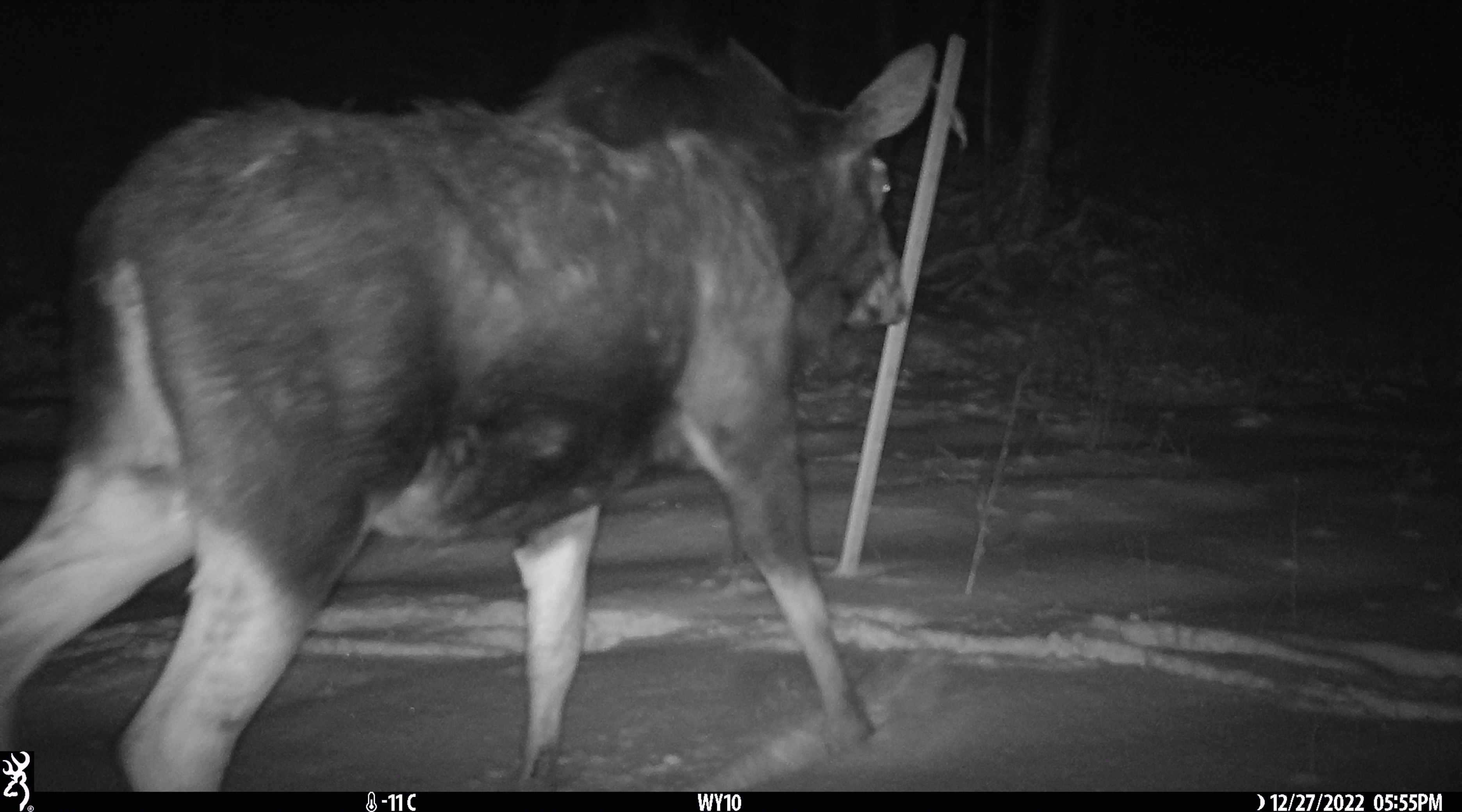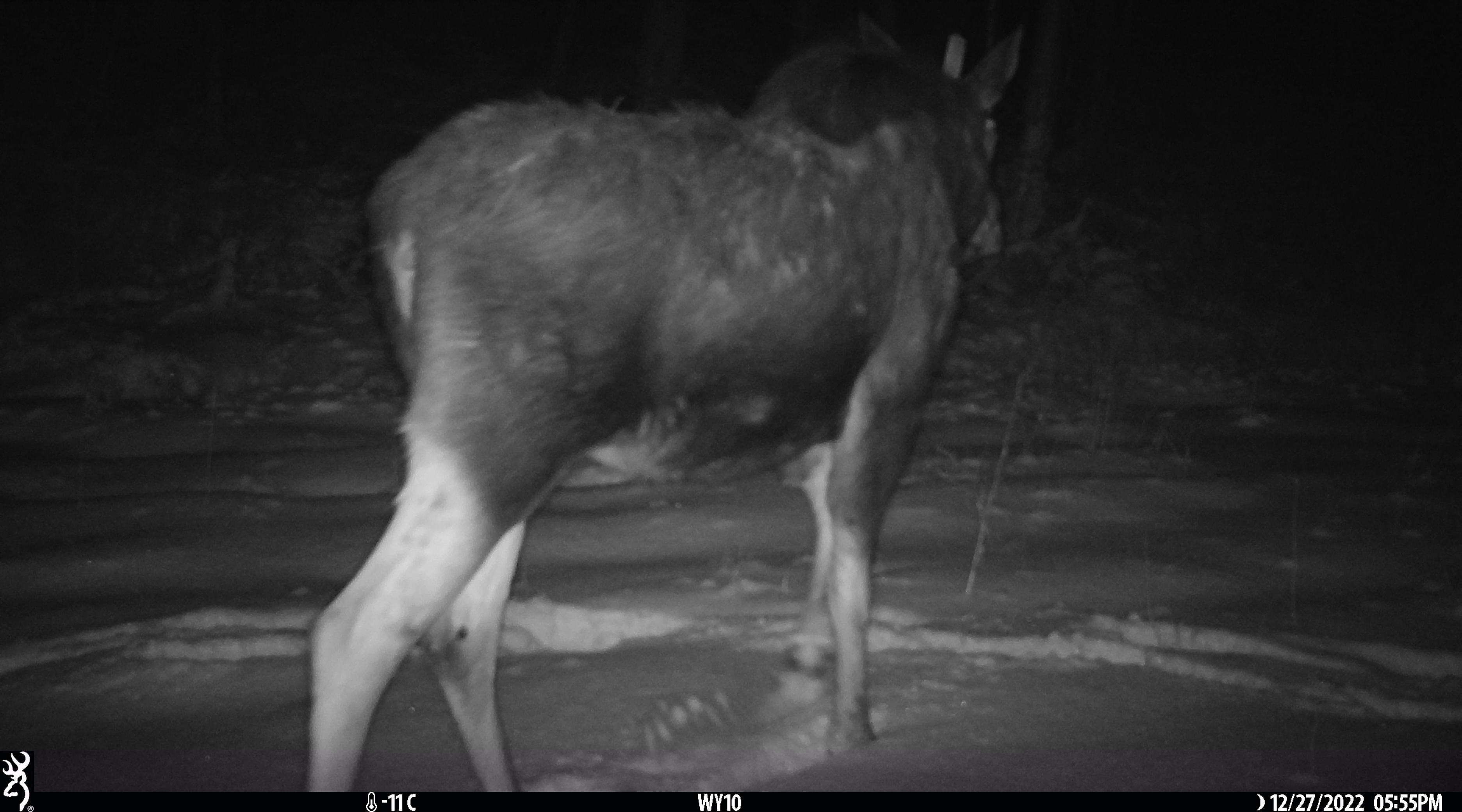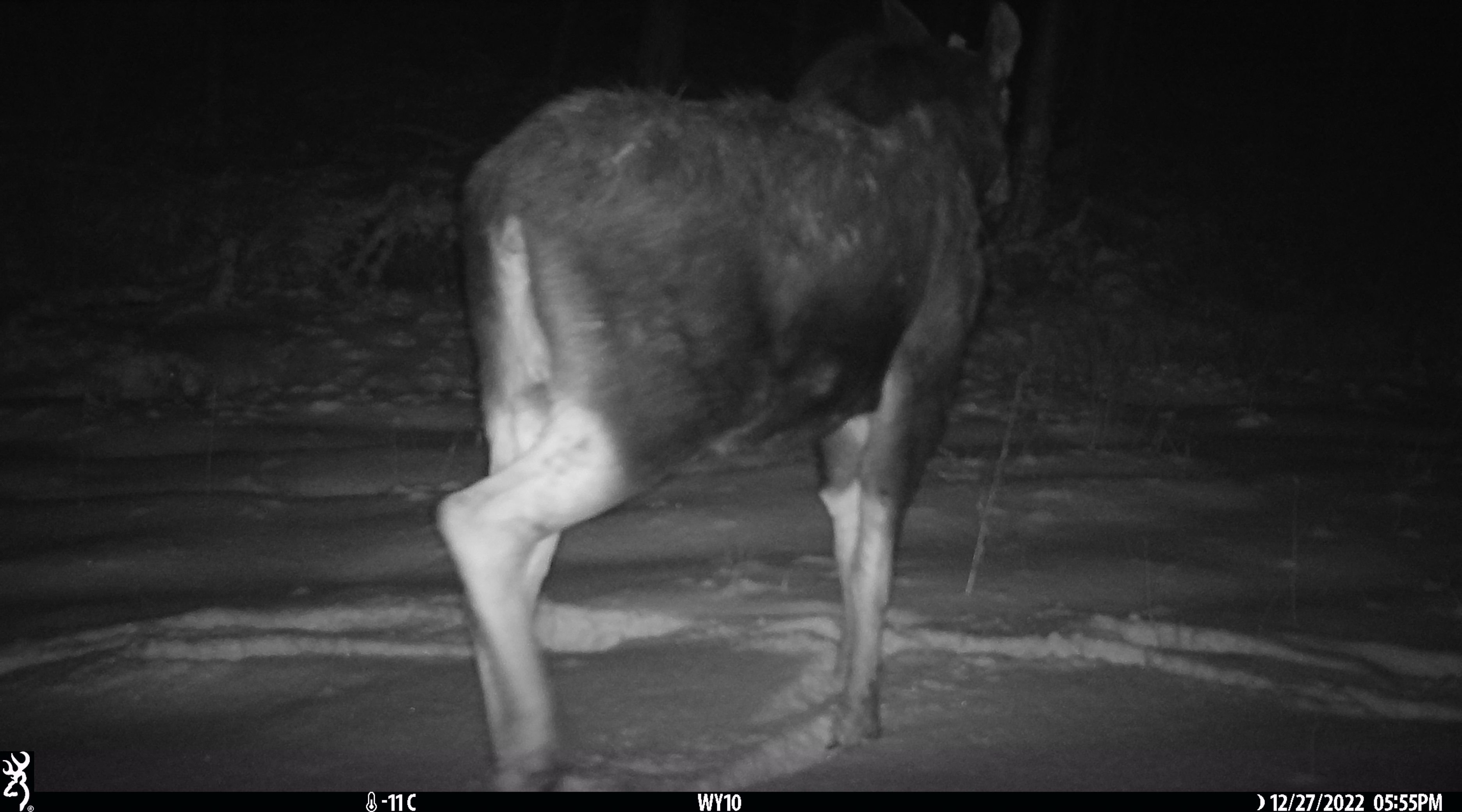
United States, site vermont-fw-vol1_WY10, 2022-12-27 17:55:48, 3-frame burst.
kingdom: Animalia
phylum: Chordata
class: Mammalia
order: Artiodactyla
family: Cervidae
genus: Alces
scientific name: Alces alces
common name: moose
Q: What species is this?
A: Moose (Alces alces).